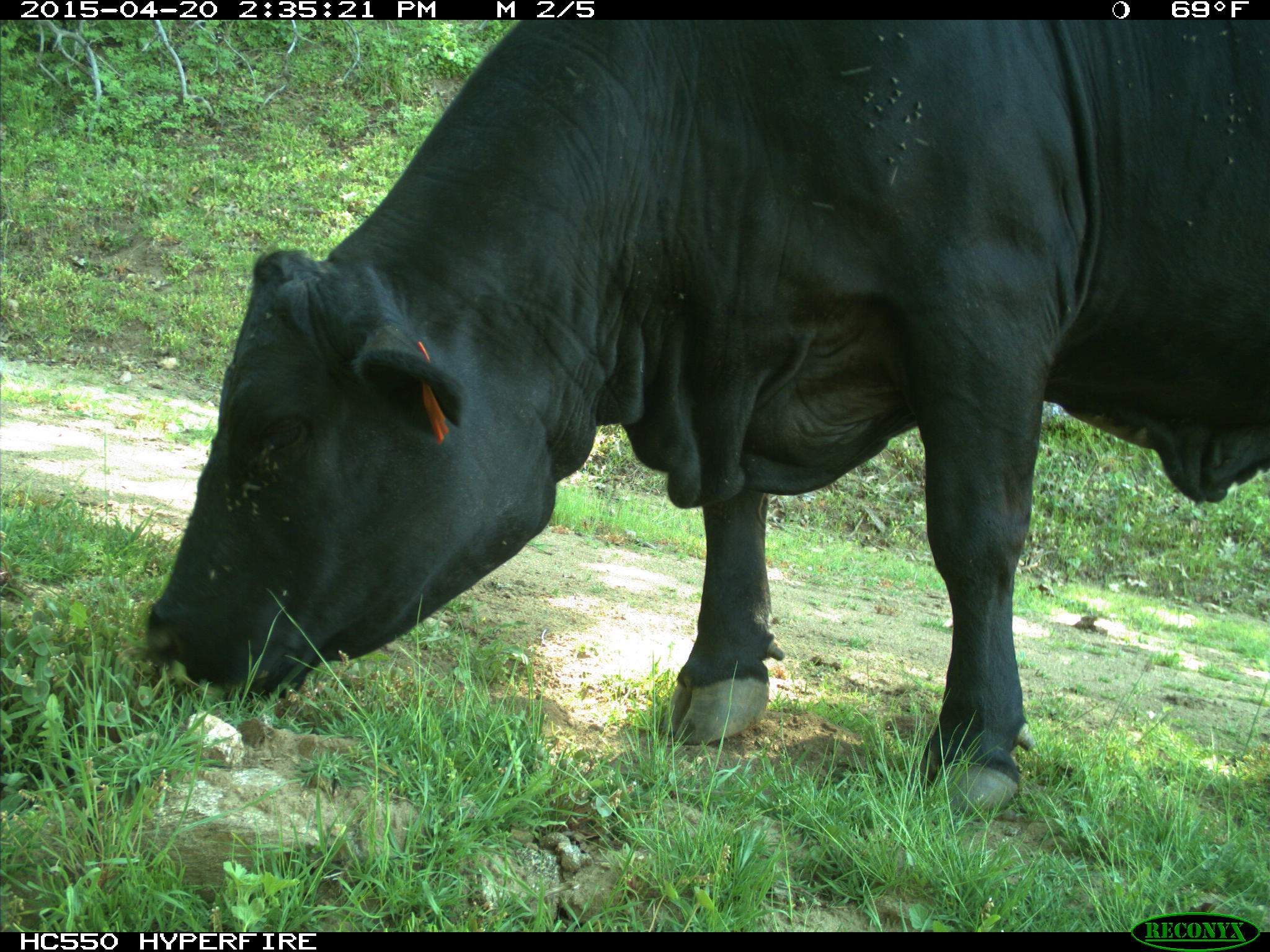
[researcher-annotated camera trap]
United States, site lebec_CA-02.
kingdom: Animalia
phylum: Chordata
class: Mammalia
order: Artiodactyla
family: Bovidae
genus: Bos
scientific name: Bos taurus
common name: domestic cow